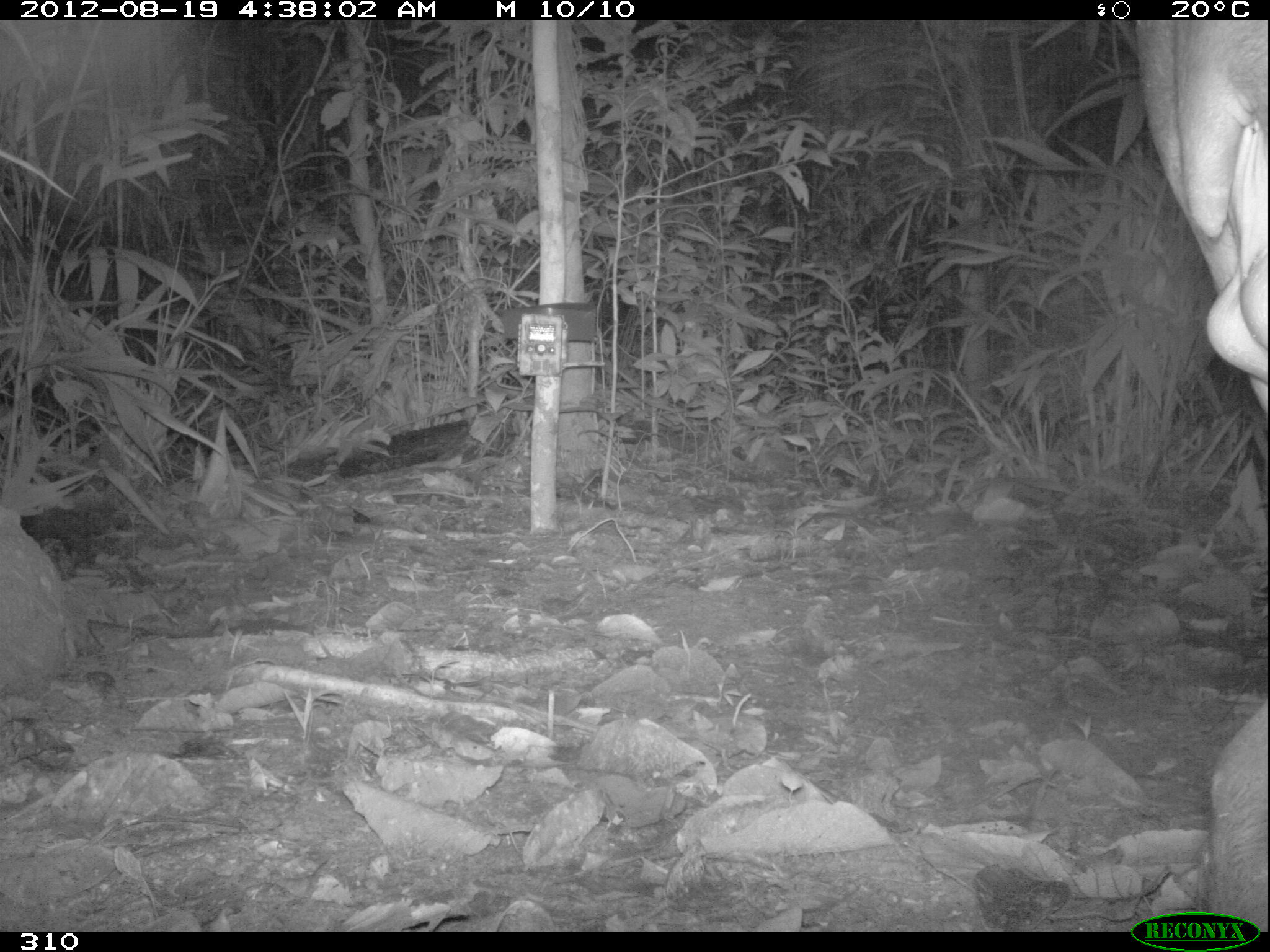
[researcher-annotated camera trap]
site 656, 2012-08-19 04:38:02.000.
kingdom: Animalia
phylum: Chordata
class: Mammalia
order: Perissodactyla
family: Tapiridae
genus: Tapirus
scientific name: Tapirus terrestris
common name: south american tapir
Tapirus terrestris (south american tapir).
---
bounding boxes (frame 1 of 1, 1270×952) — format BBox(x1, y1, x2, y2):
tapirus terrestris: BBox(1109, 16, 1270, 931)